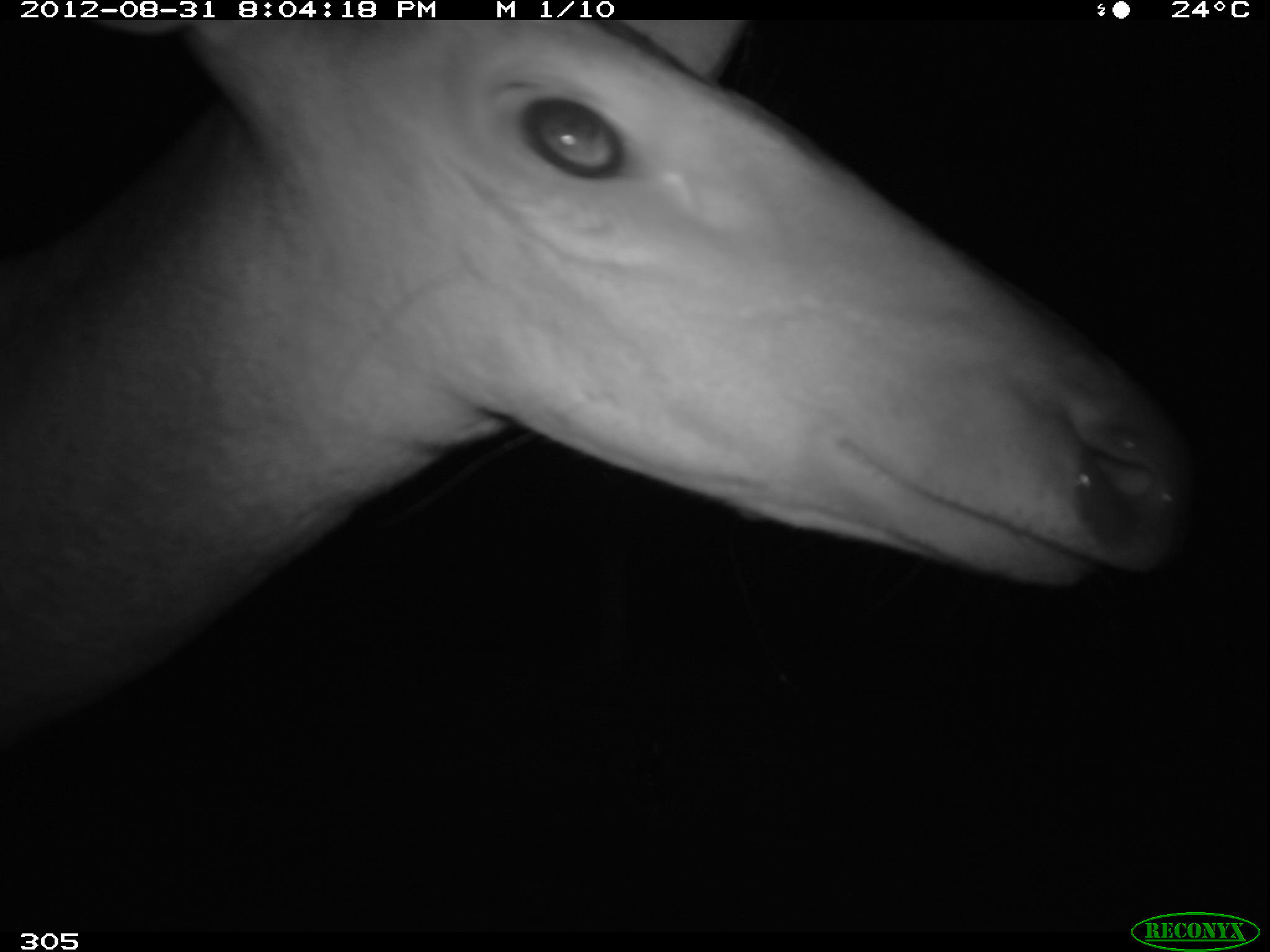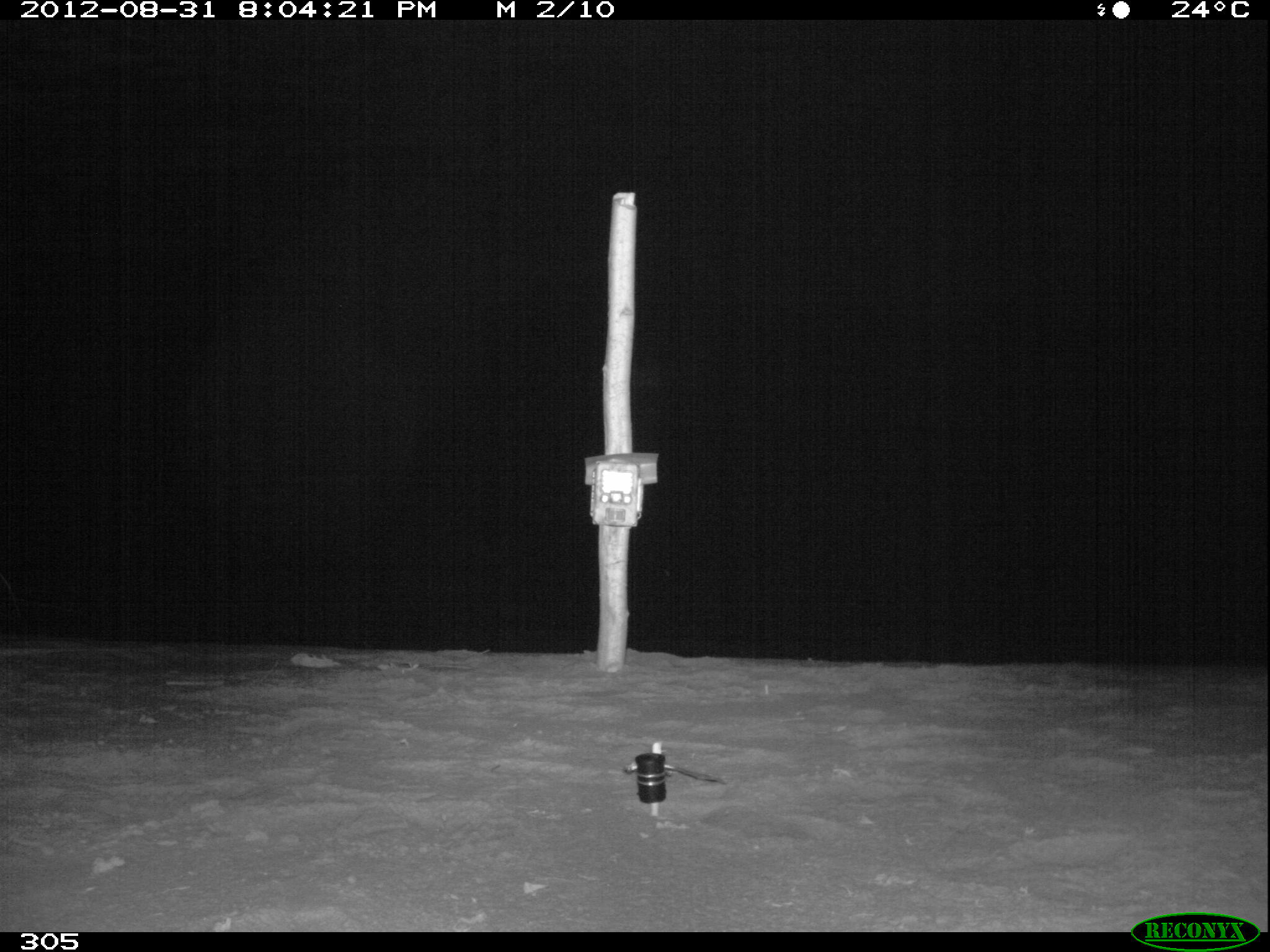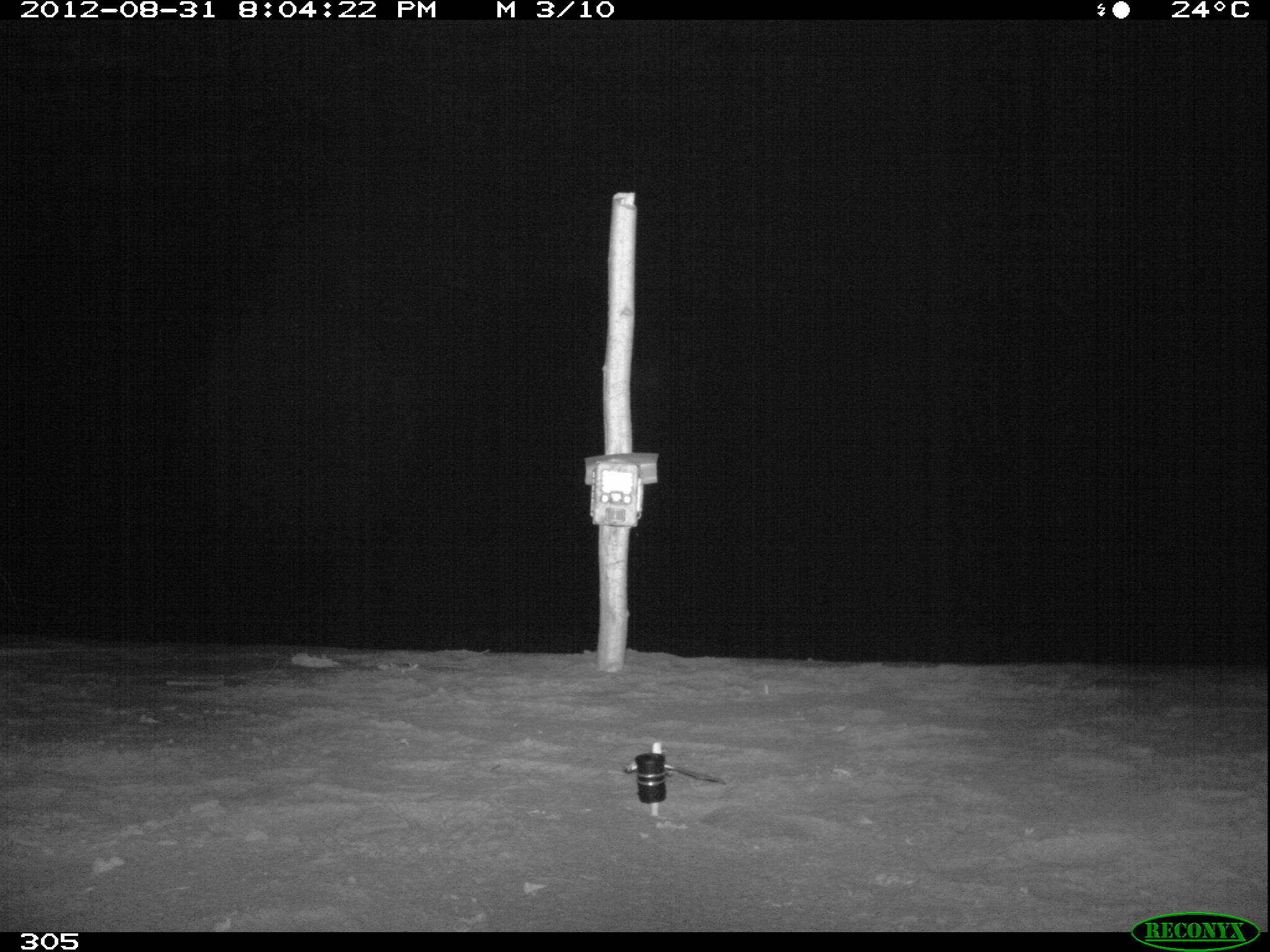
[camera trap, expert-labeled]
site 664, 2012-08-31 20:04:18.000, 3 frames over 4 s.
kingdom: Animalia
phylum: Chordata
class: Mammalia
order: Artiodactyla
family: Cervidae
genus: Mazama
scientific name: Mazama americana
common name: red brocket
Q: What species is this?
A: Mazama americana (red brocket).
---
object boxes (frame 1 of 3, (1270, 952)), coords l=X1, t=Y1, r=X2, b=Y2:
mazama americana: l=2, t=18, r=1185, b=750